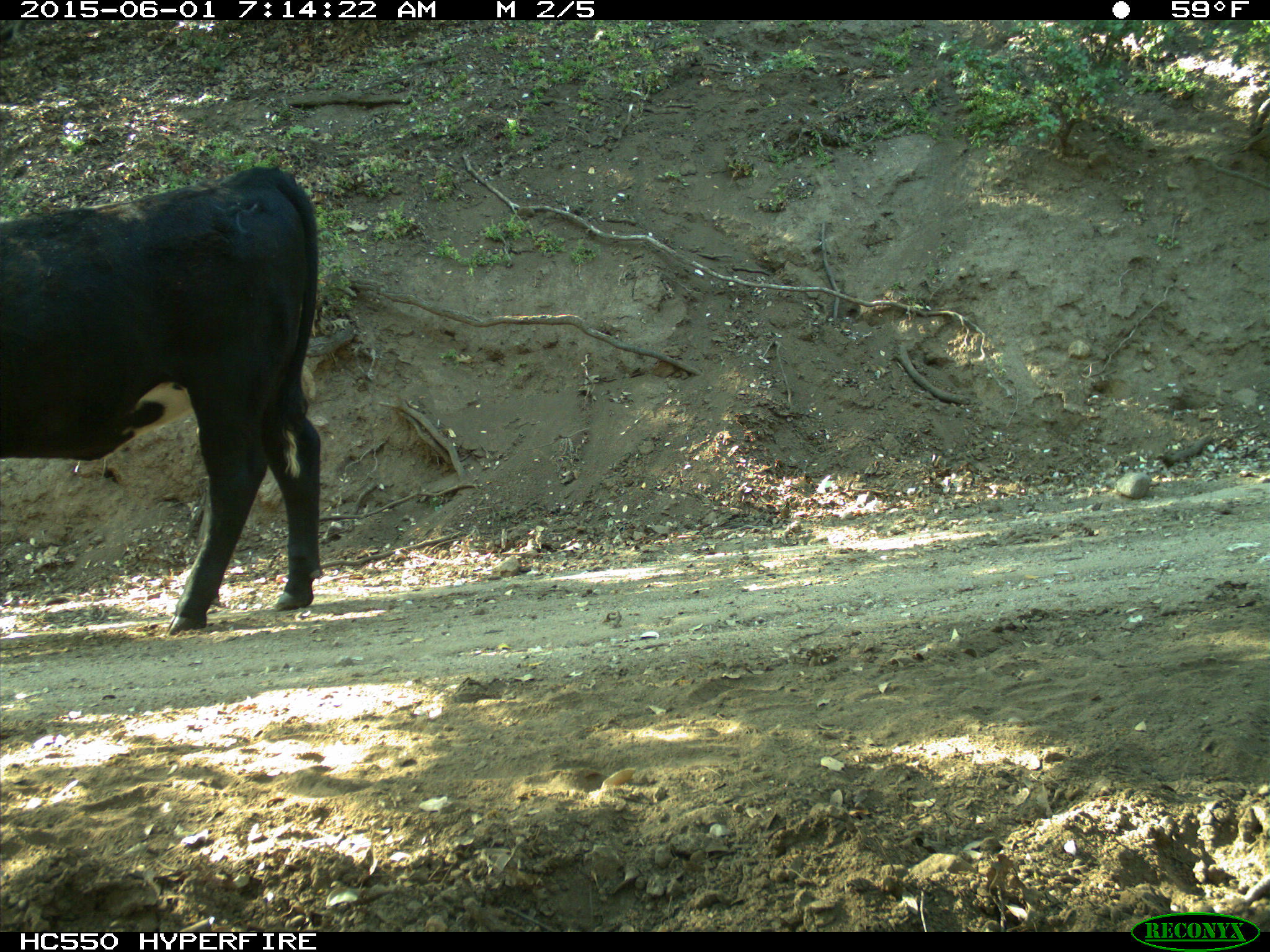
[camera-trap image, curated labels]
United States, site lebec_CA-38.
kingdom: Animalia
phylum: Chordata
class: Mammalia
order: Artiodactyla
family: Bovidae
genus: Bos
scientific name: Bos taurus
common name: domestic cow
Bos taurus (domestic cow).